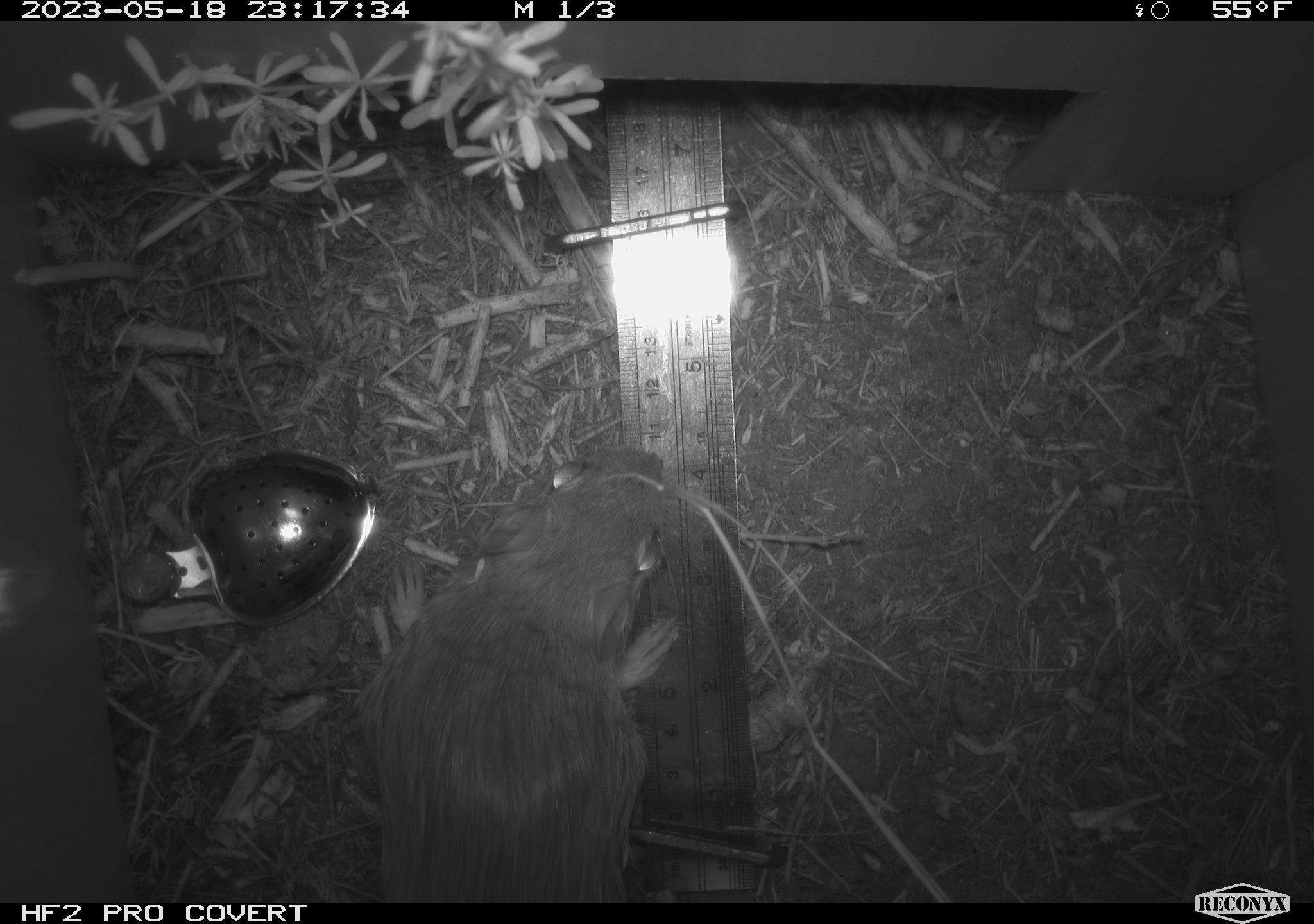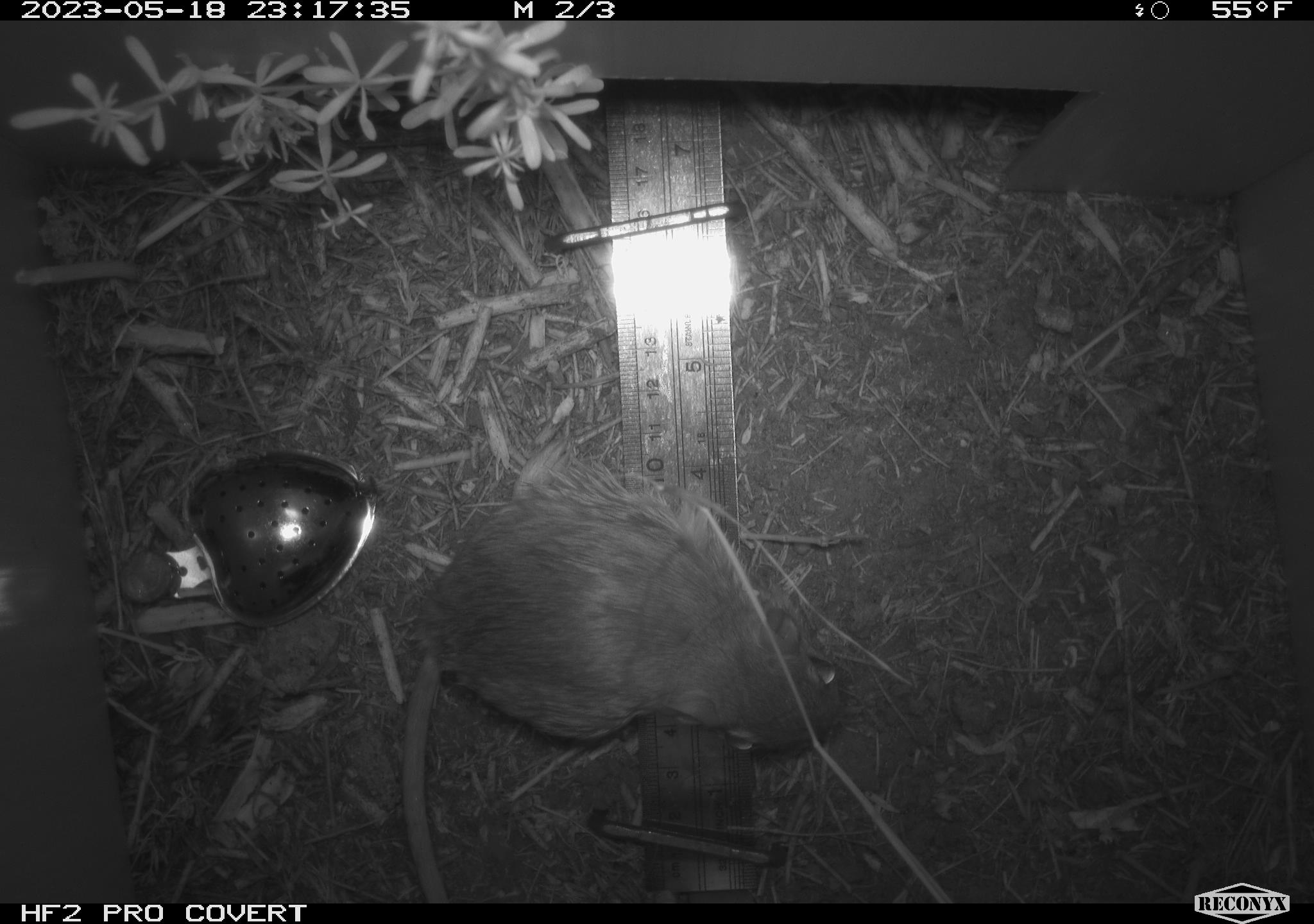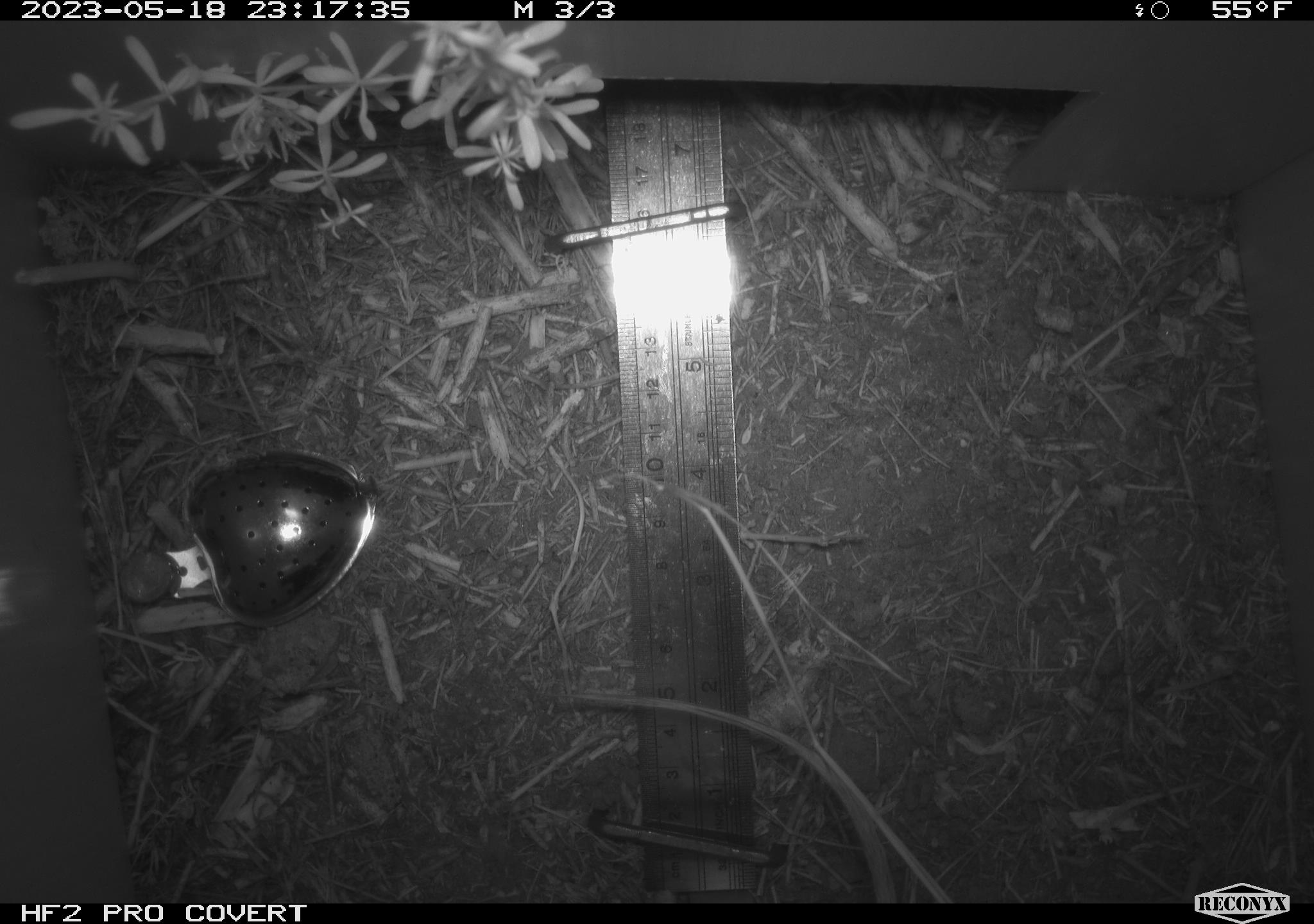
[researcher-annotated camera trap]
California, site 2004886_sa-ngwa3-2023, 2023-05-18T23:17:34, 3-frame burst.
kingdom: Animalia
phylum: Chordata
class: Mammalia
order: Rodentia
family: Heteromyidae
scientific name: Heteromyidae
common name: kangaroo rats and pocket mice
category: heteromyidae family